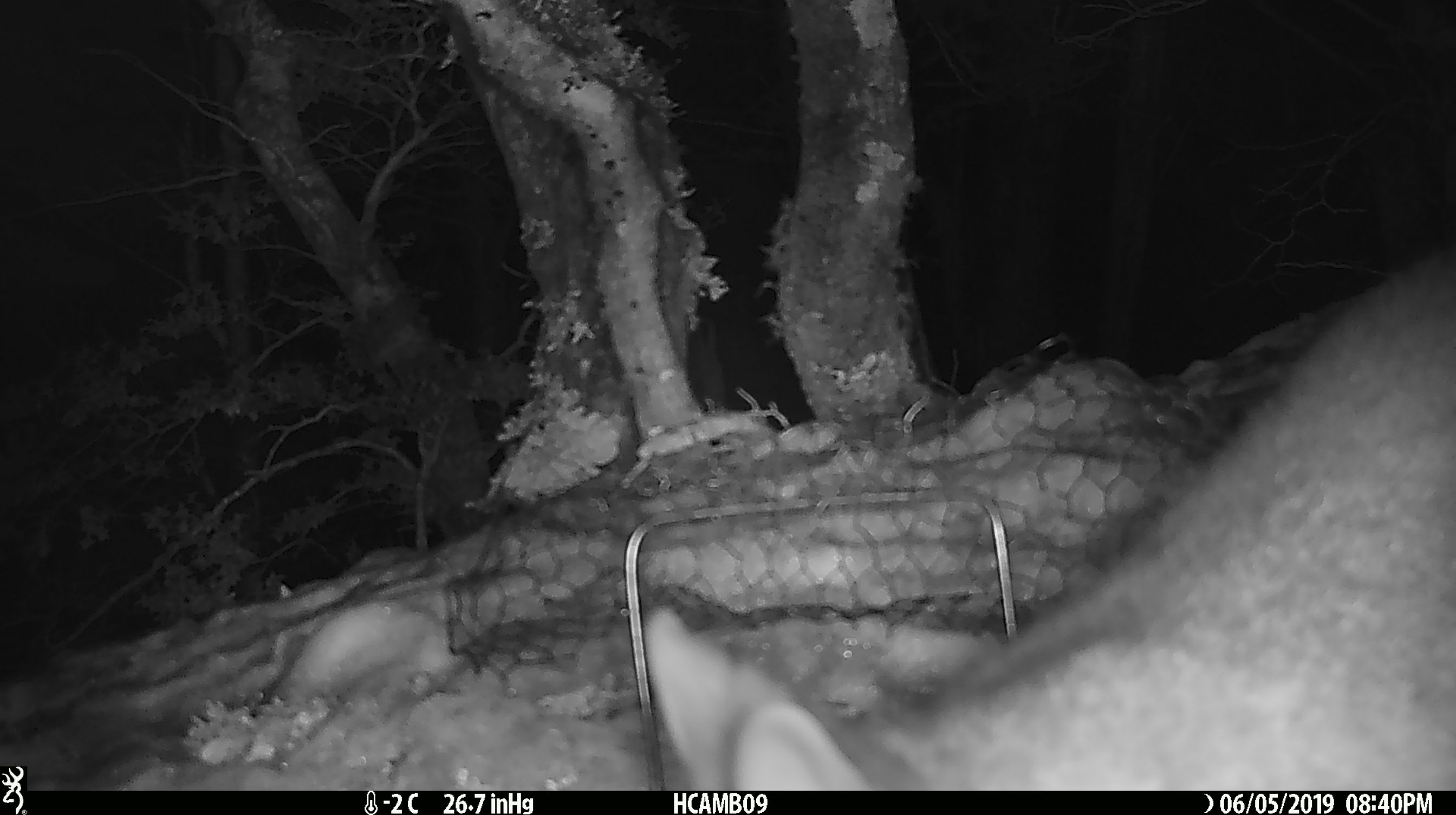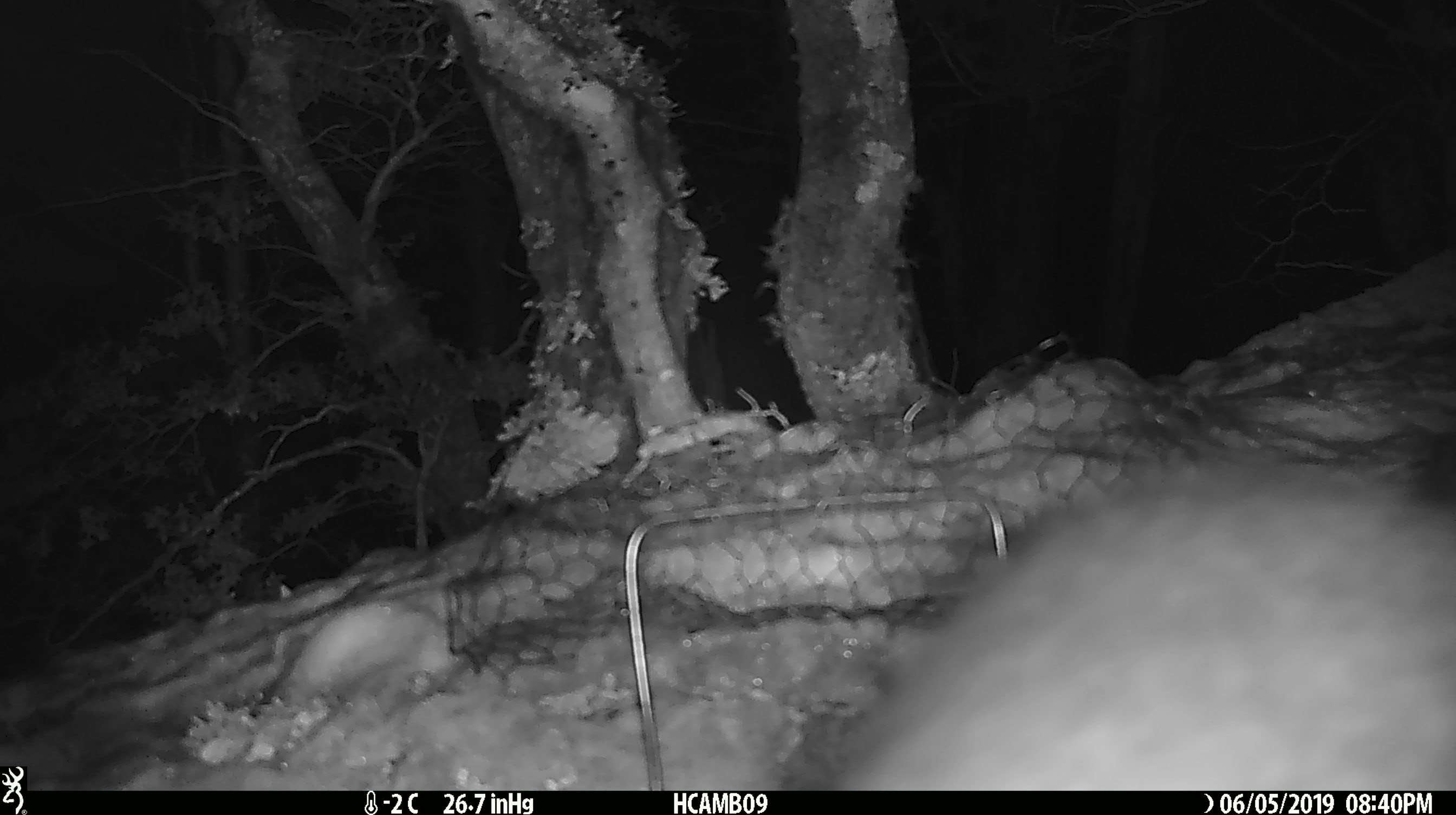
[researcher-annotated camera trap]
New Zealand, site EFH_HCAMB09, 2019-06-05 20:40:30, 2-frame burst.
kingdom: Animalia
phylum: Chordata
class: Mammalia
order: Diprotodontia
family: Phalangeridae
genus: Trichosurus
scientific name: Trichosurus vulpecula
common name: common brushtail possum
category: possum